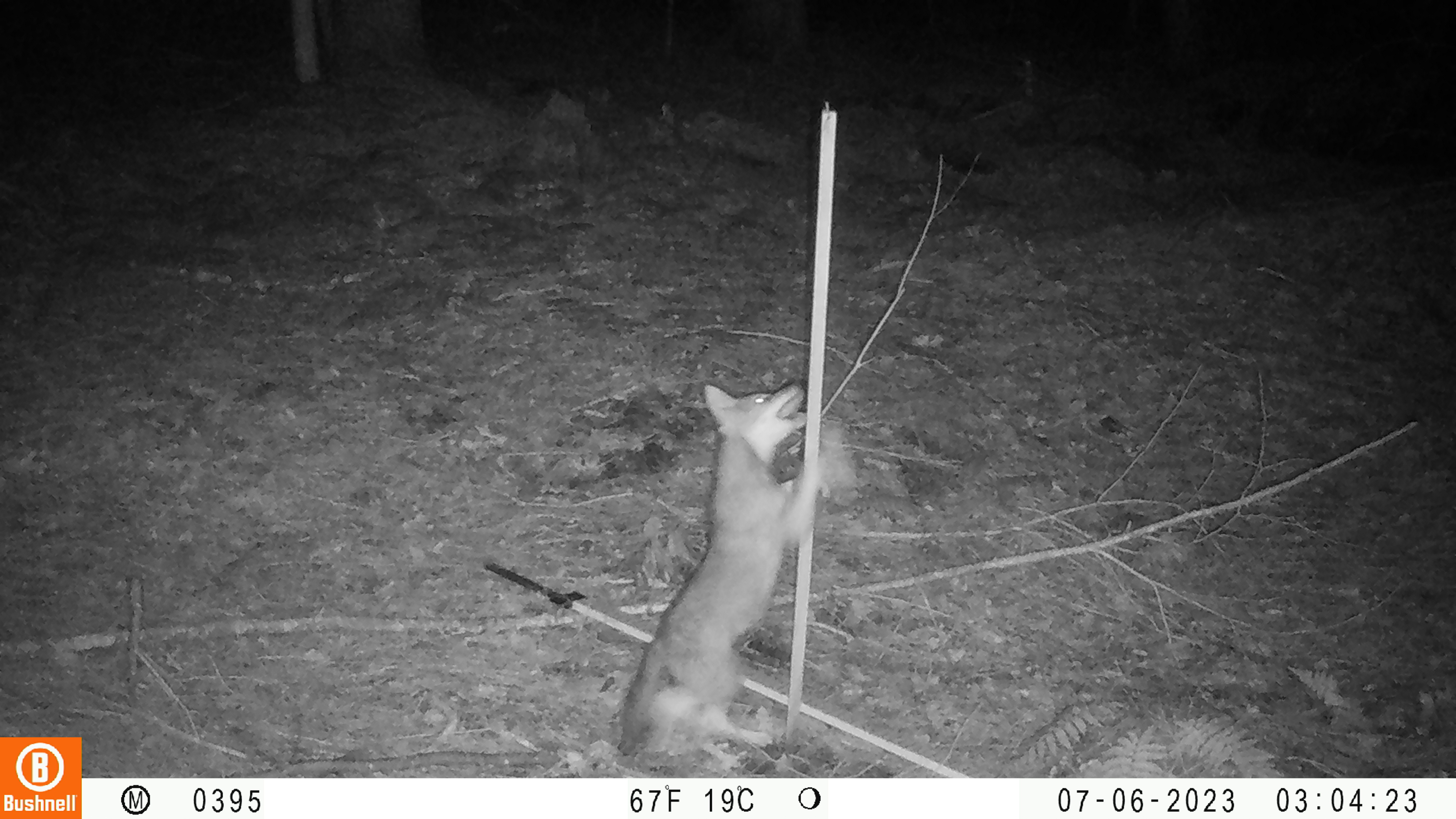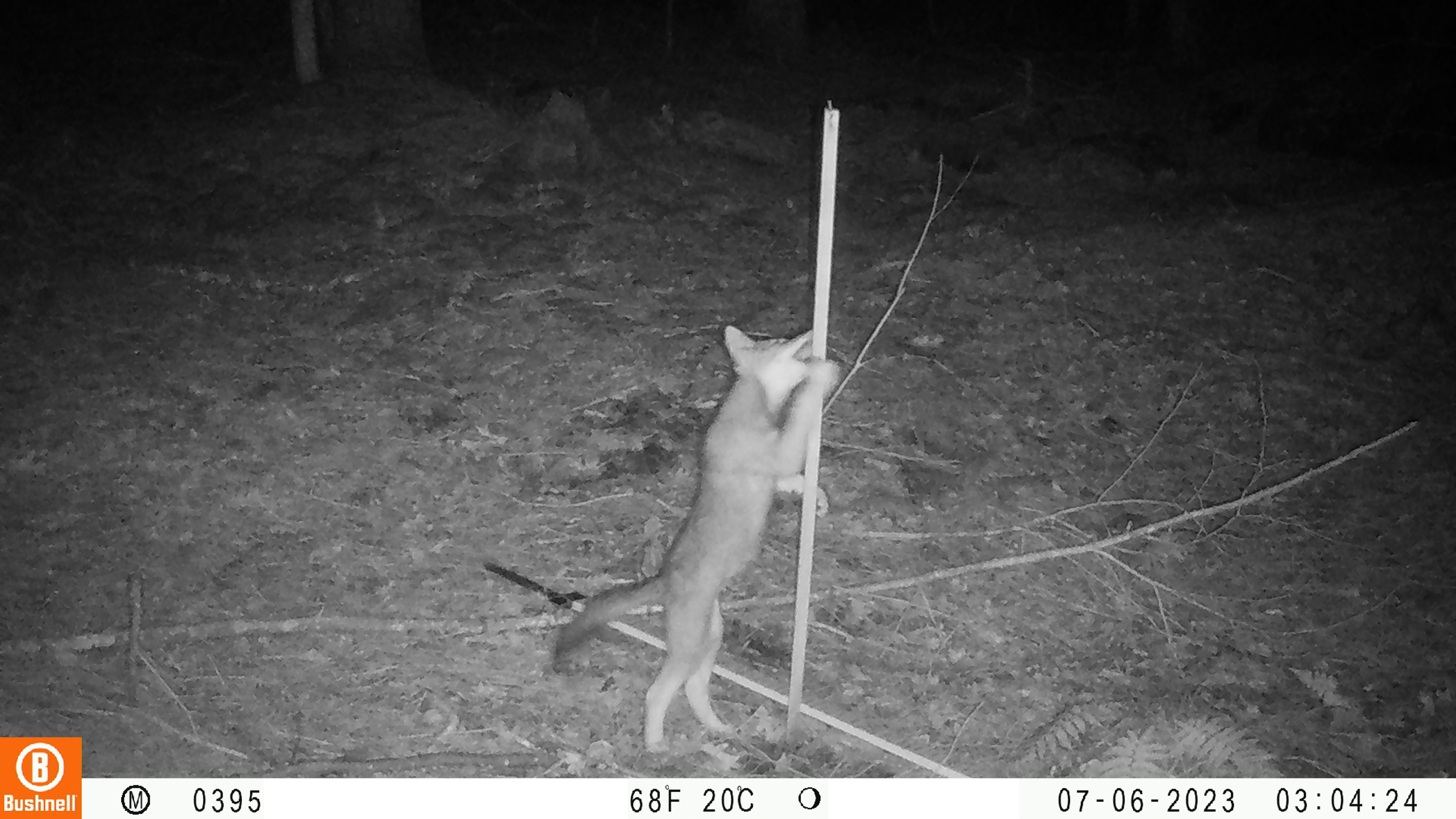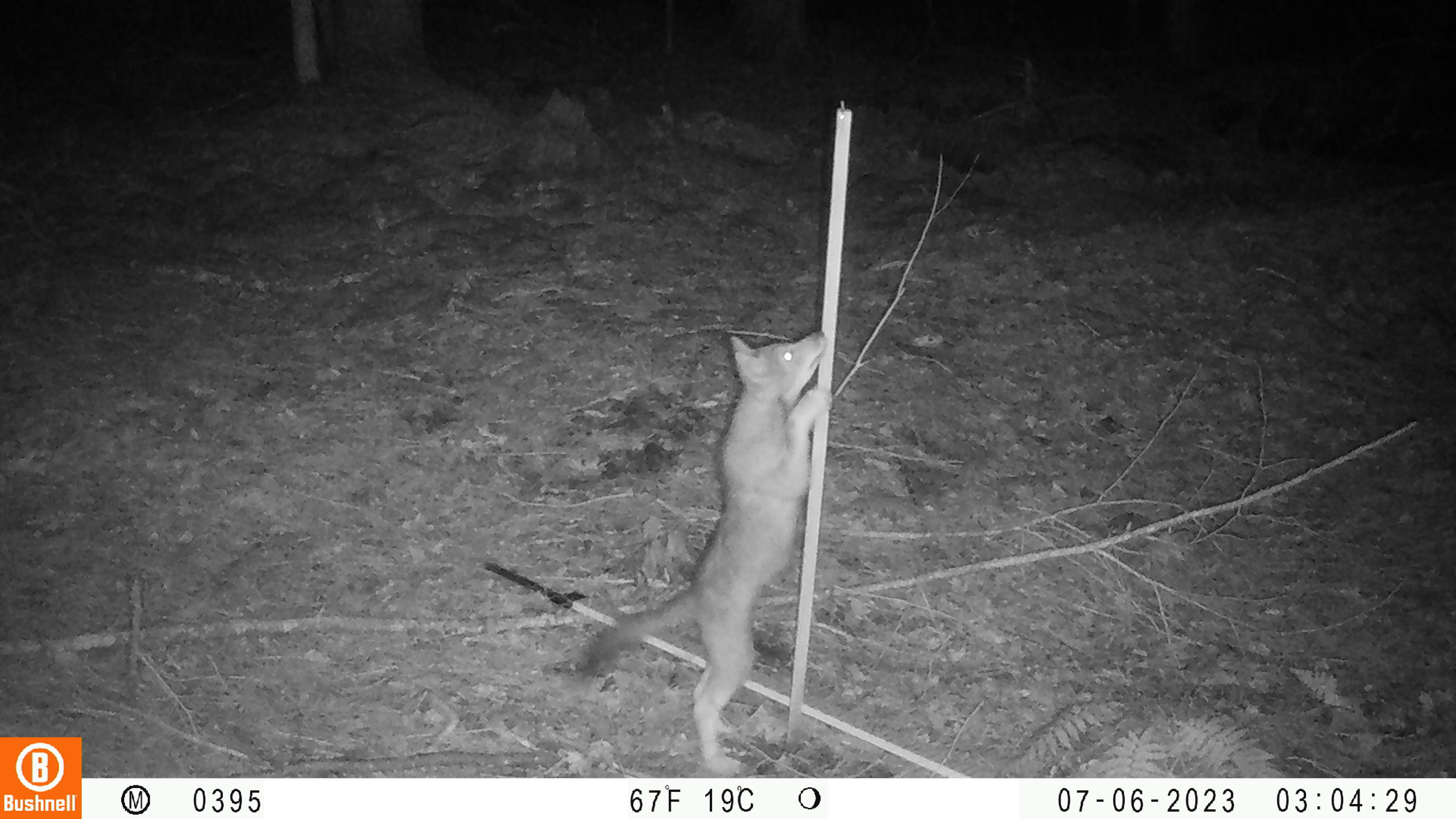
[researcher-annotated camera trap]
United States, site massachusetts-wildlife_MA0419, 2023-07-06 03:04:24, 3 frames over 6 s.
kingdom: Animalia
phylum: Chordata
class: Mammalia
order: Carnivora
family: Canidae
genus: Urocyon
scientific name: Urocyon cinereoargenteus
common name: gray fox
Gray fox (Urocyon cinereoargenteus).